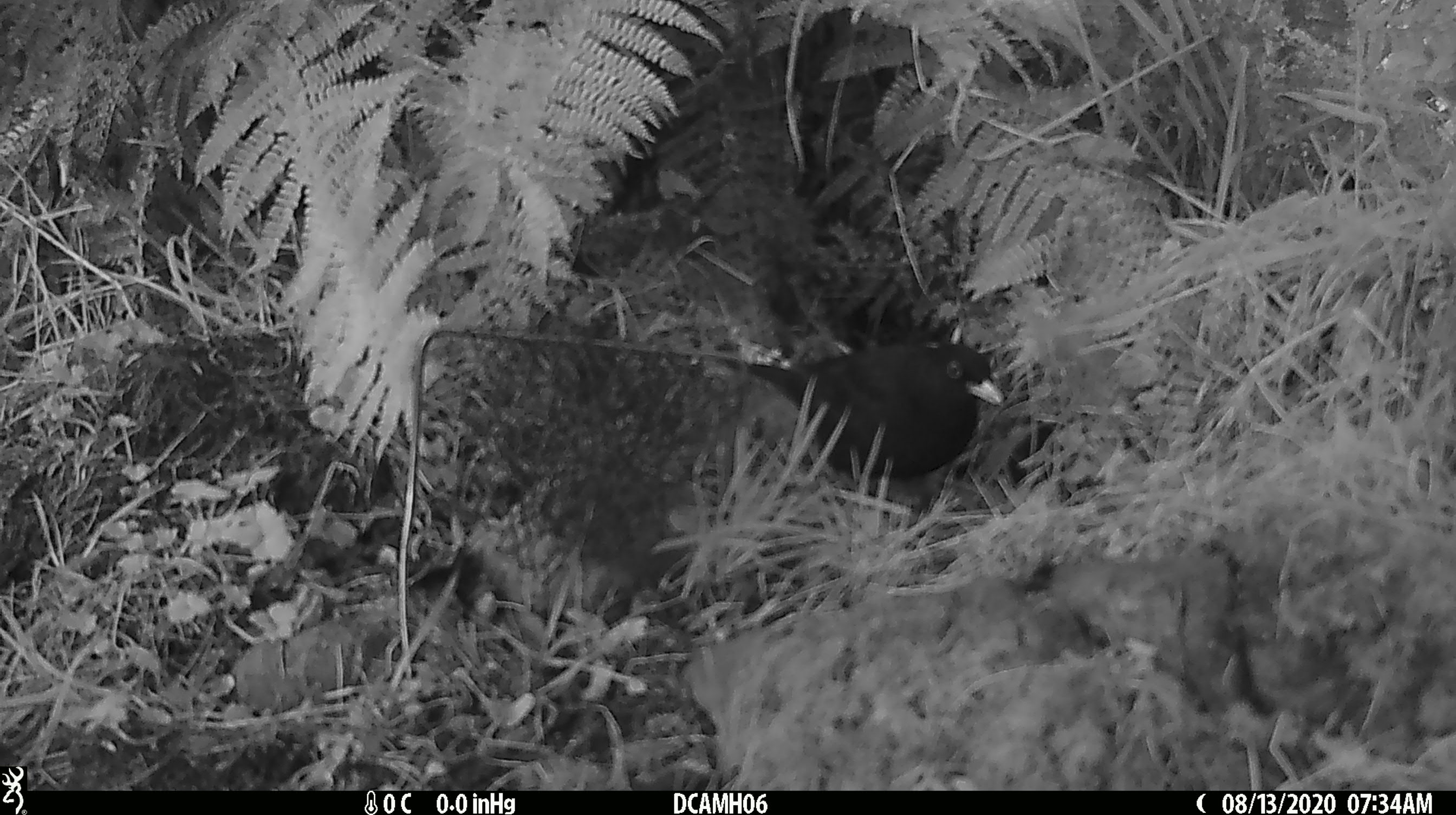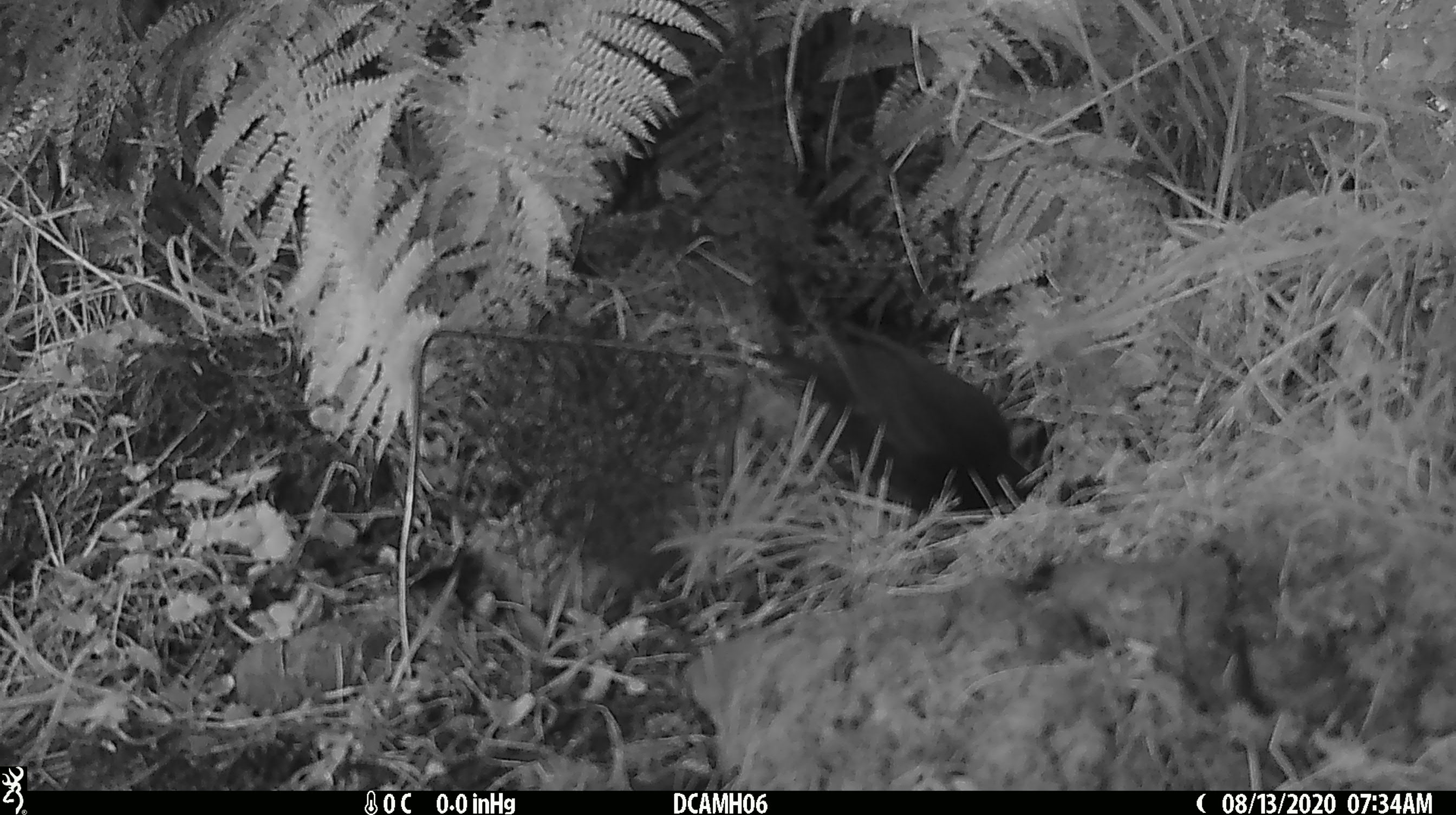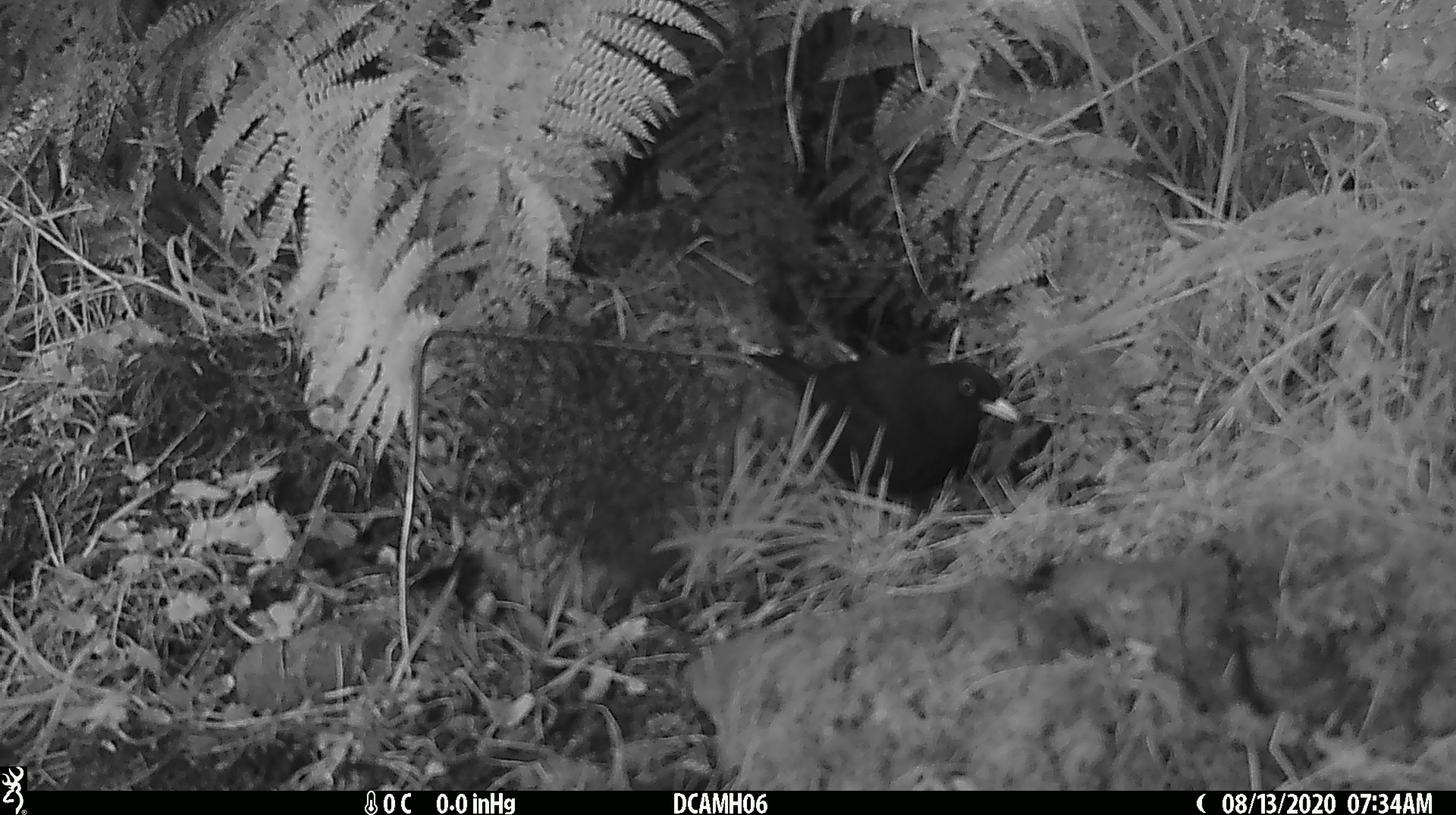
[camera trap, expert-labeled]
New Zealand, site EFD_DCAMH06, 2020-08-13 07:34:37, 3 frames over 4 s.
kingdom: Animalia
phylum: Chordata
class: Aves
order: Passeriformes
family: Turdidae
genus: Turdus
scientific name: Turdus merula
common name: eurasian blackbird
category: blackbird